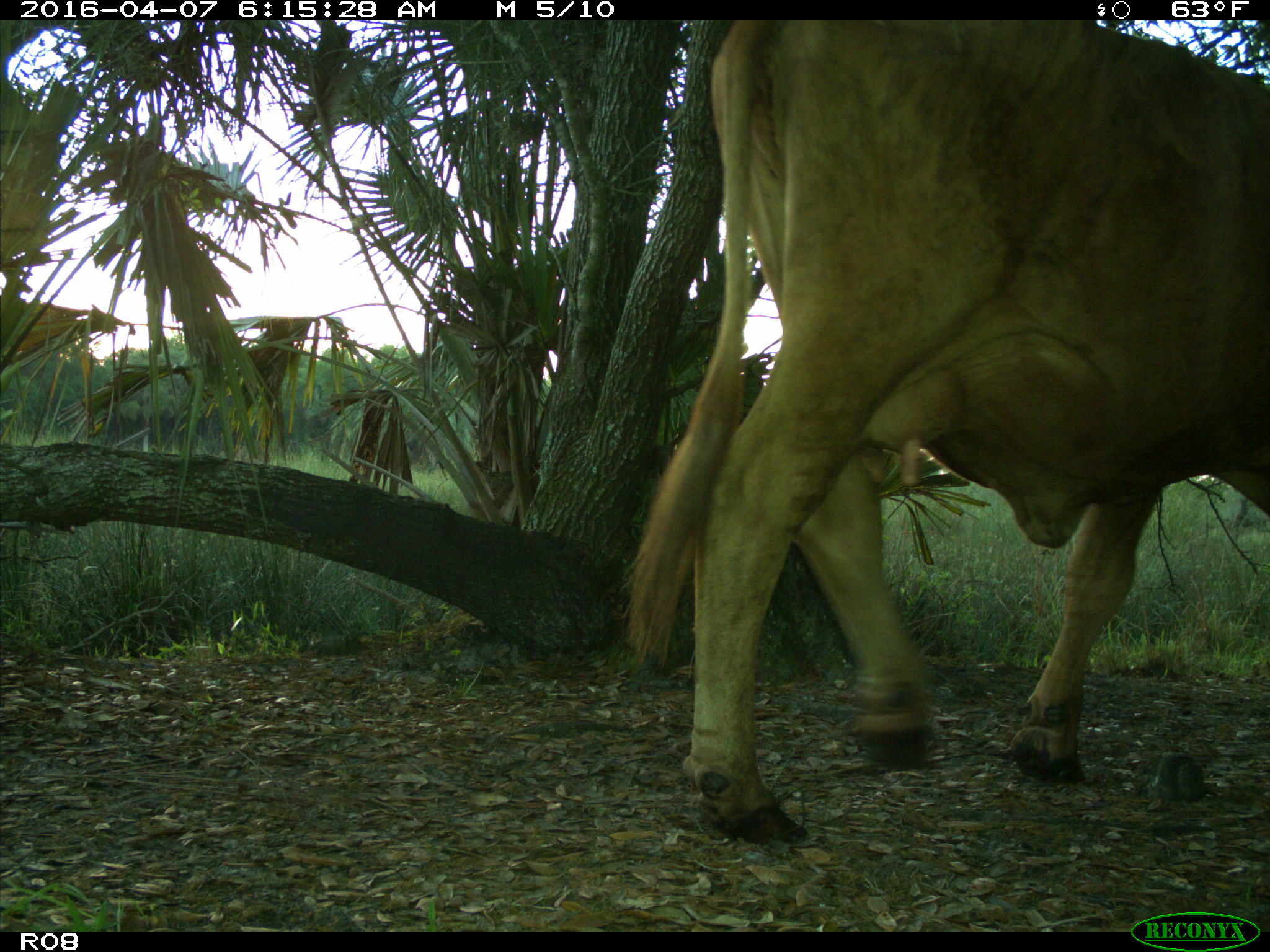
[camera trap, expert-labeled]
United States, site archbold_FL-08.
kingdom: Animalia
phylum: Chordata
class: Mammalia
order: Artiodactyla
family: Bovidae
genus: Bos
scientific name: Bos taurus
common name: domestic cow